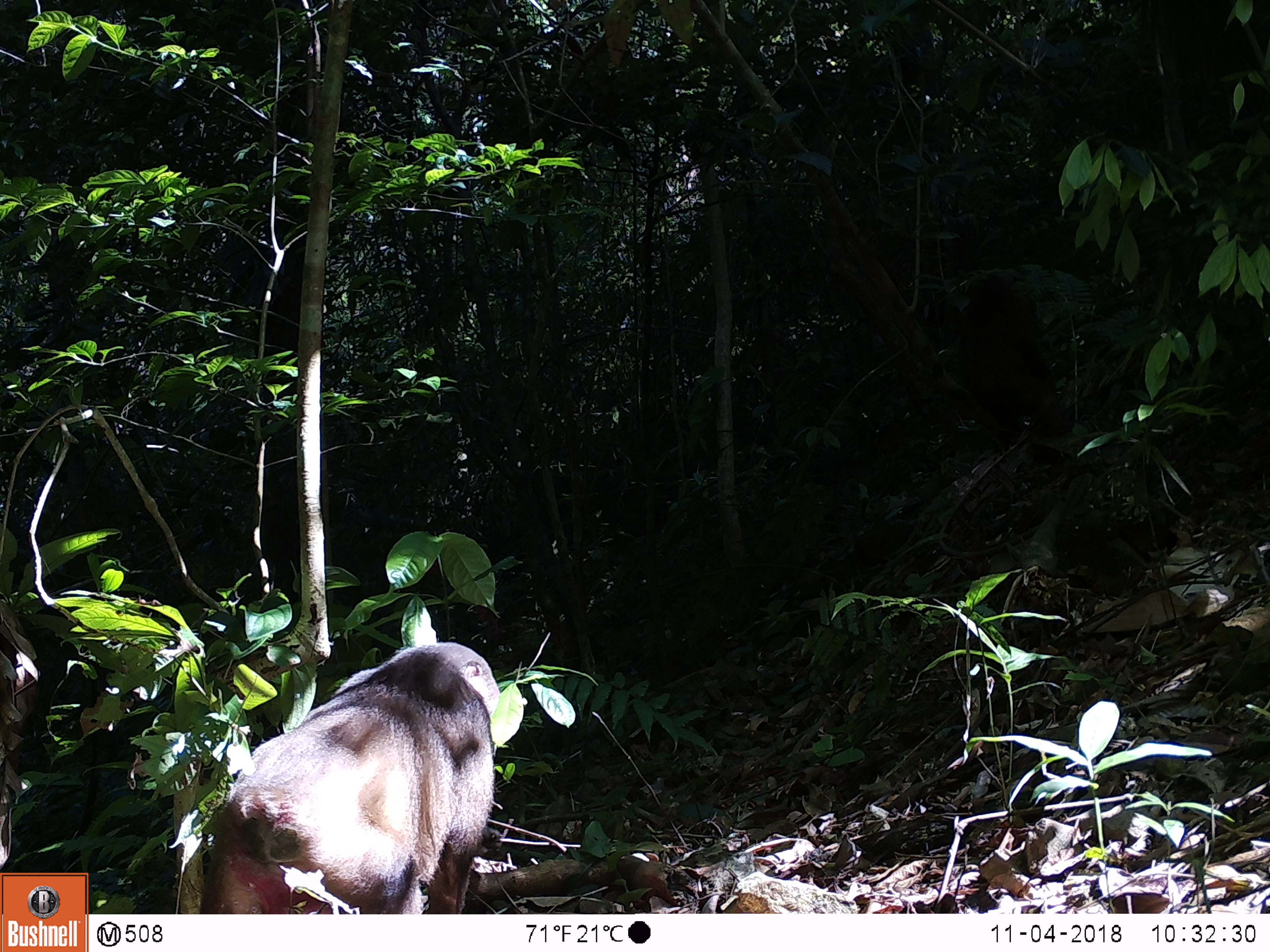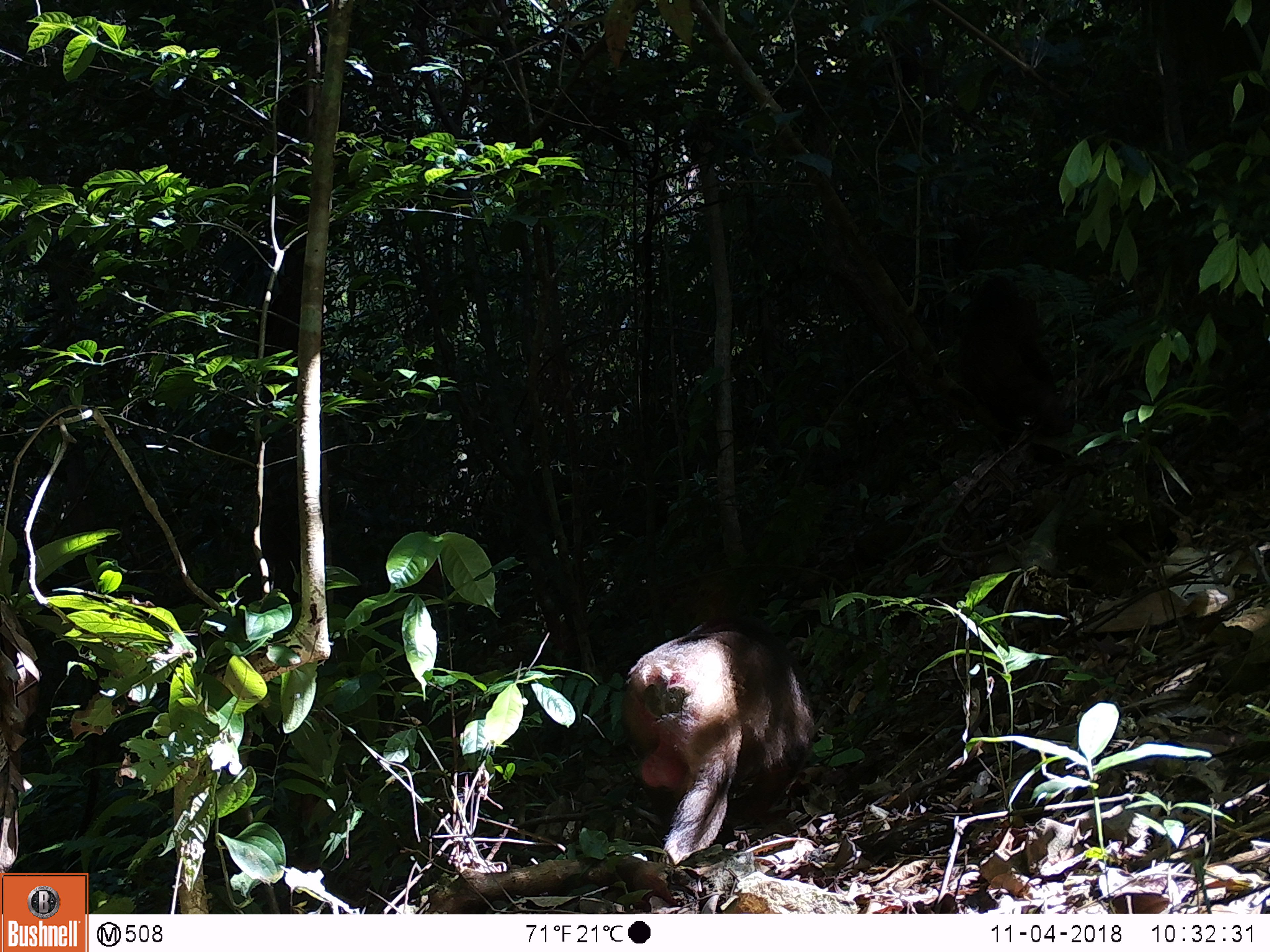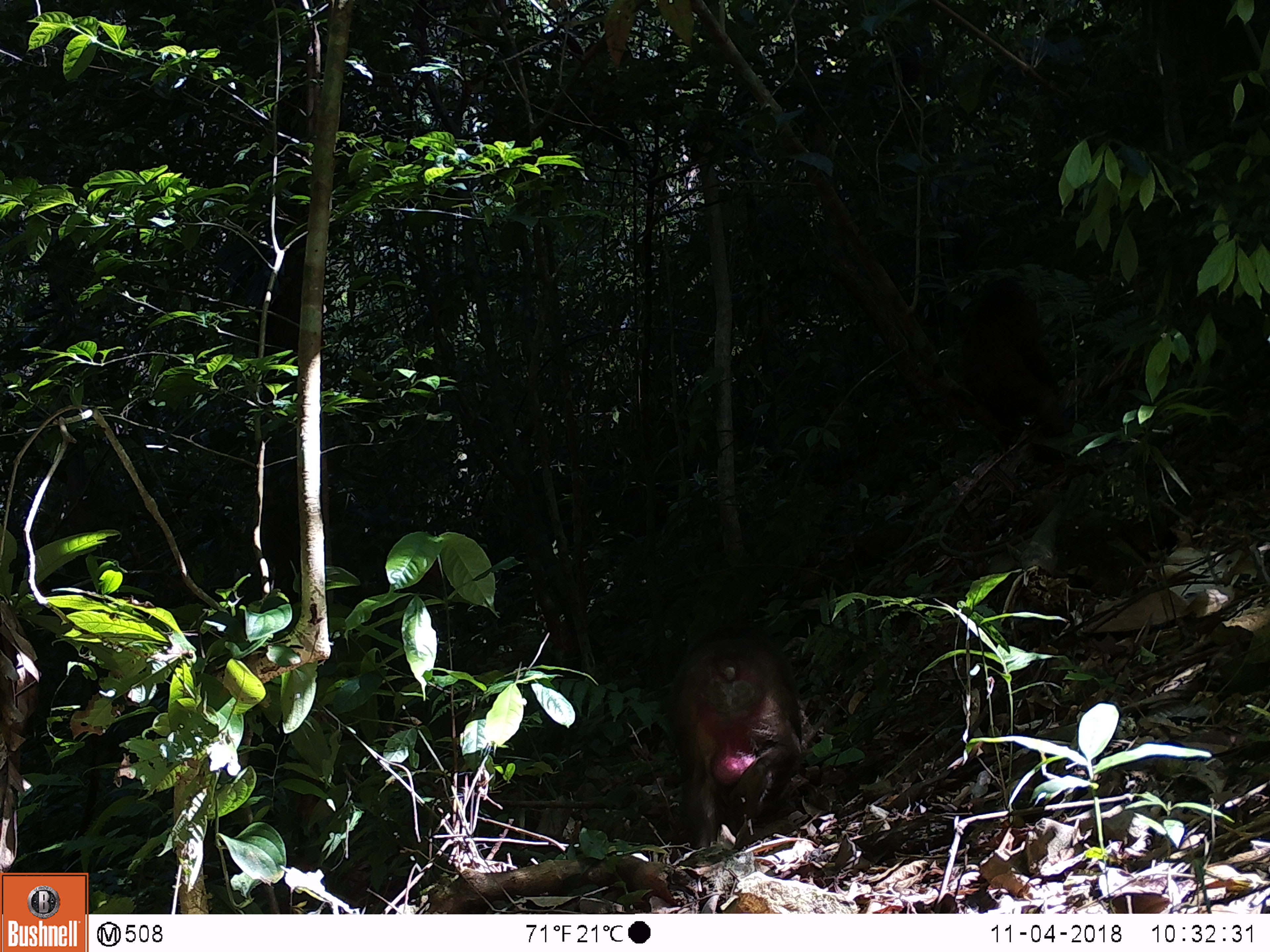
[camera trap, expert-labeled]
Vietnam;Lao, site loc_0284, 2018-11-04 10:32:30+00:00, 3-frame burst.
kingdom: Animalia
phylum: Chordata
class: Mammalia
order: Primates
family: Cercopithecidae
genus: Macaca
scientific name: Macaca arctoides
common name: stump-tailed macaque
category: stump tailed macaque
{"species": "stump tailed macaque (stump-tailed macaque) (Macaca arctoides)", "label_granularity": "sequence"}